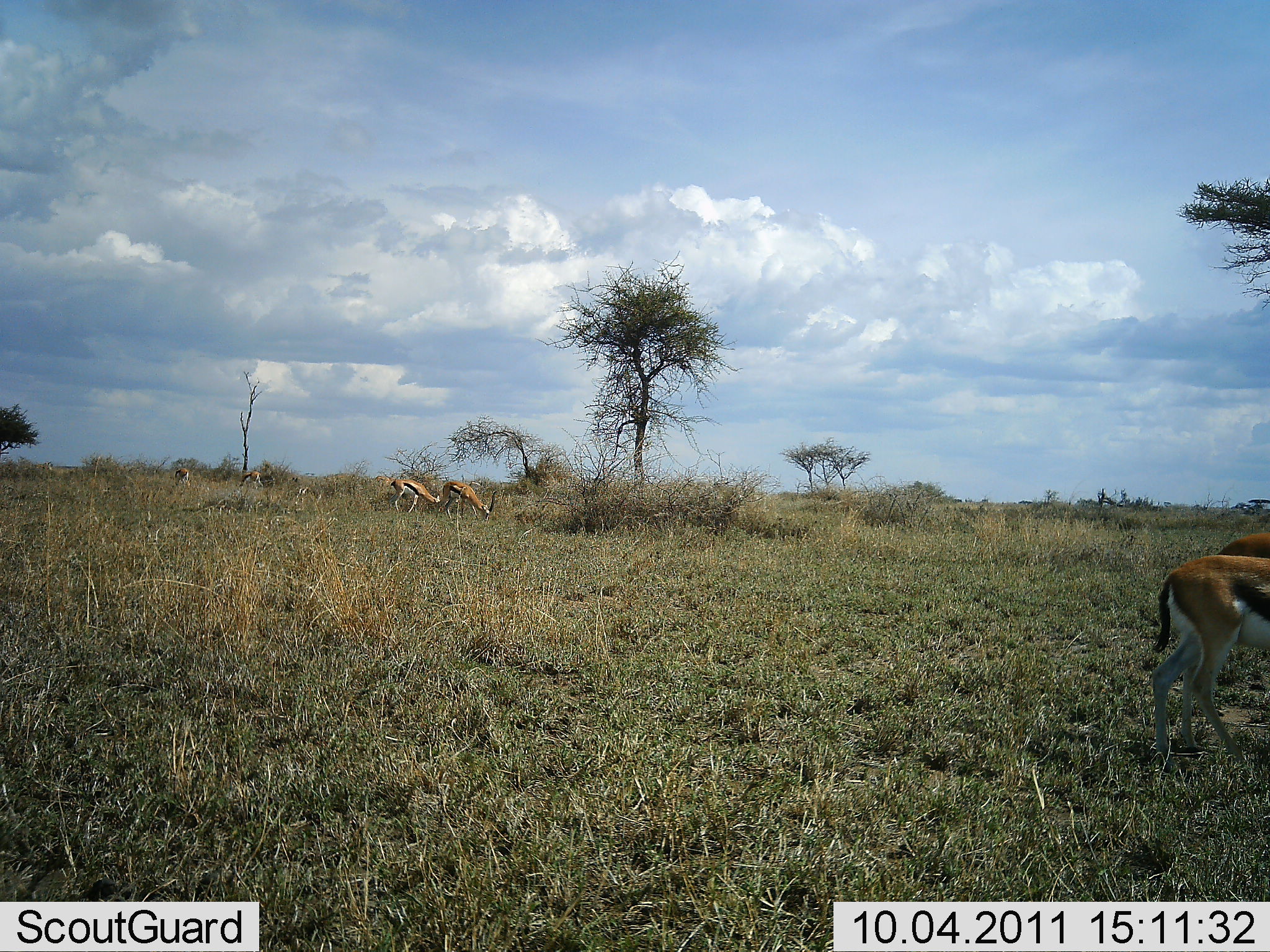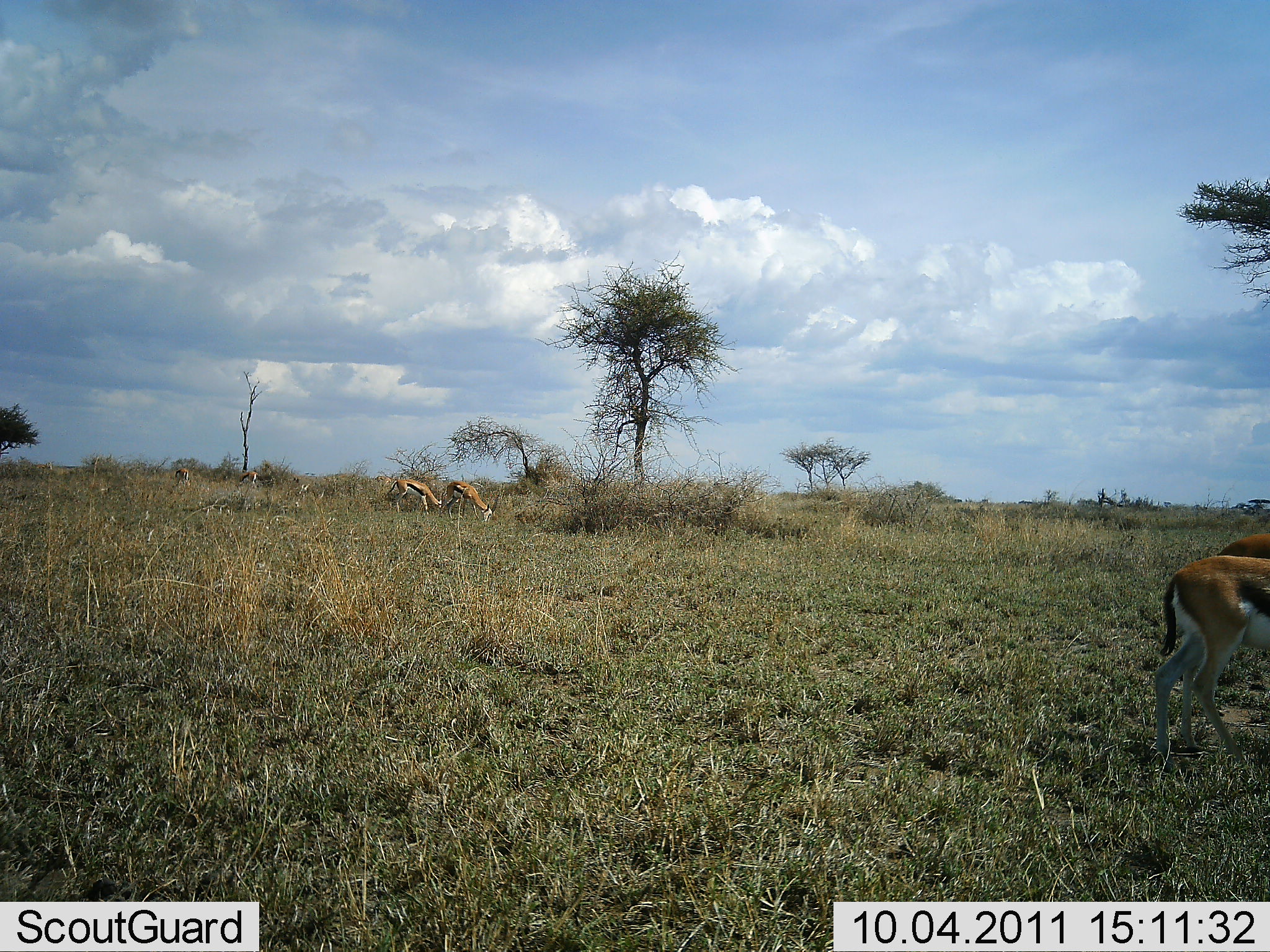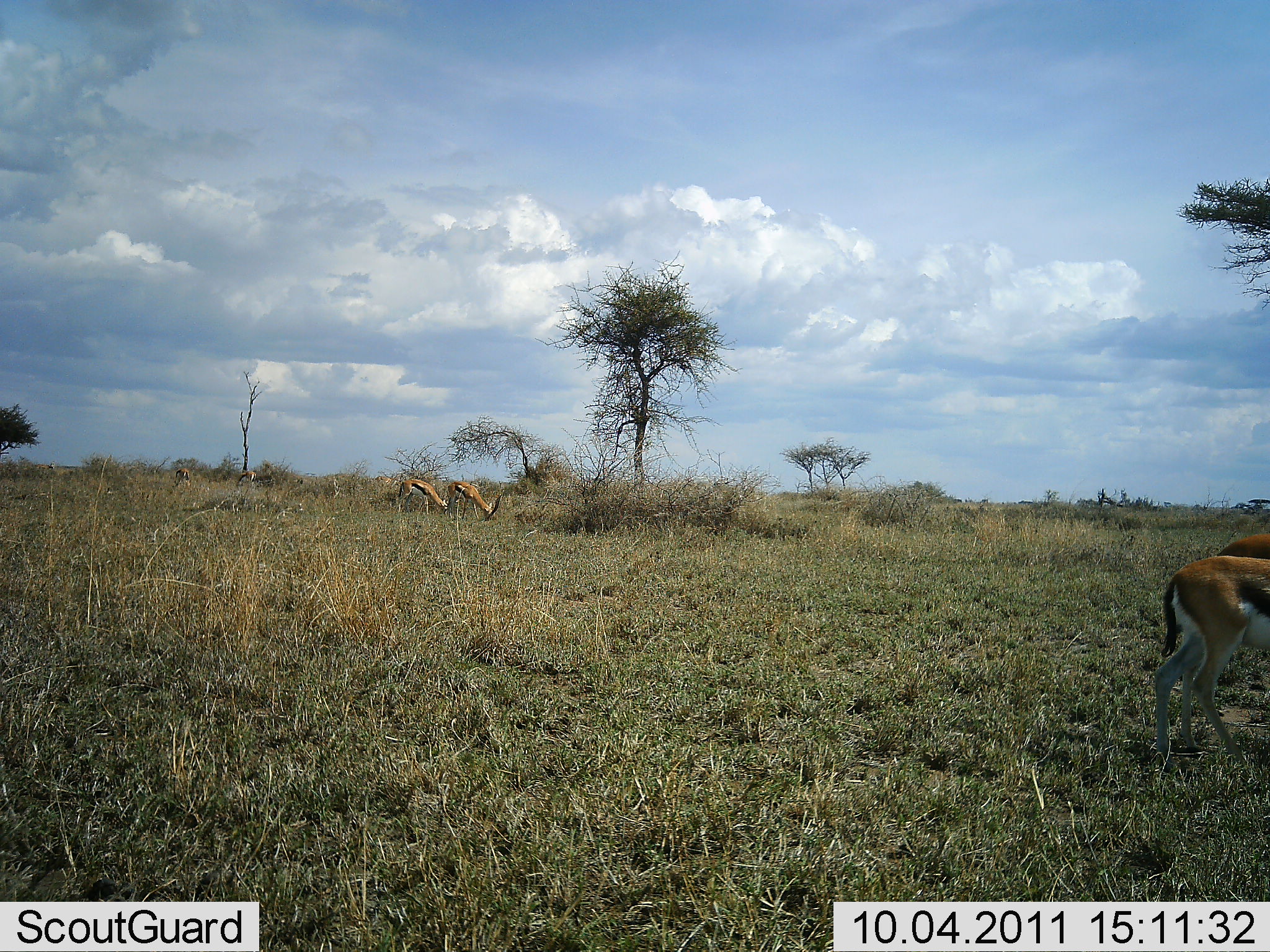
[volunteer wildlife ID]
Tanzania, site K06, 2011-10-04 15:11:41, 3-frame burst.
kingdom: Animalia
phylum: Chordata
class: Mammalia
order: Artiodactyla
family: Bovidae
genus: Eudorcas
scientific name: Eudorcas thomsonii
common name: thomson's gazelle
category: gazellethomsons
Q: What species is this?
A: Gazellethomsons (thomson's gazelle) (Eudorcas thomsonii).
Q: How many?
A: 5.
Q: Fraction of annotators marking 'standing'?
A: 27%.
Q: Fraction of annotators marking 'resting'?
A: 0%.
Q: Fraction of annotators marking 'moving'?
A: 27%.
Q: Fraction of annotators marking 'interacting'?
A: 0%.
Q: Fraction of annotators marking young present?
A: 0%.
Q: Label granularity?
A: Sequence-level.